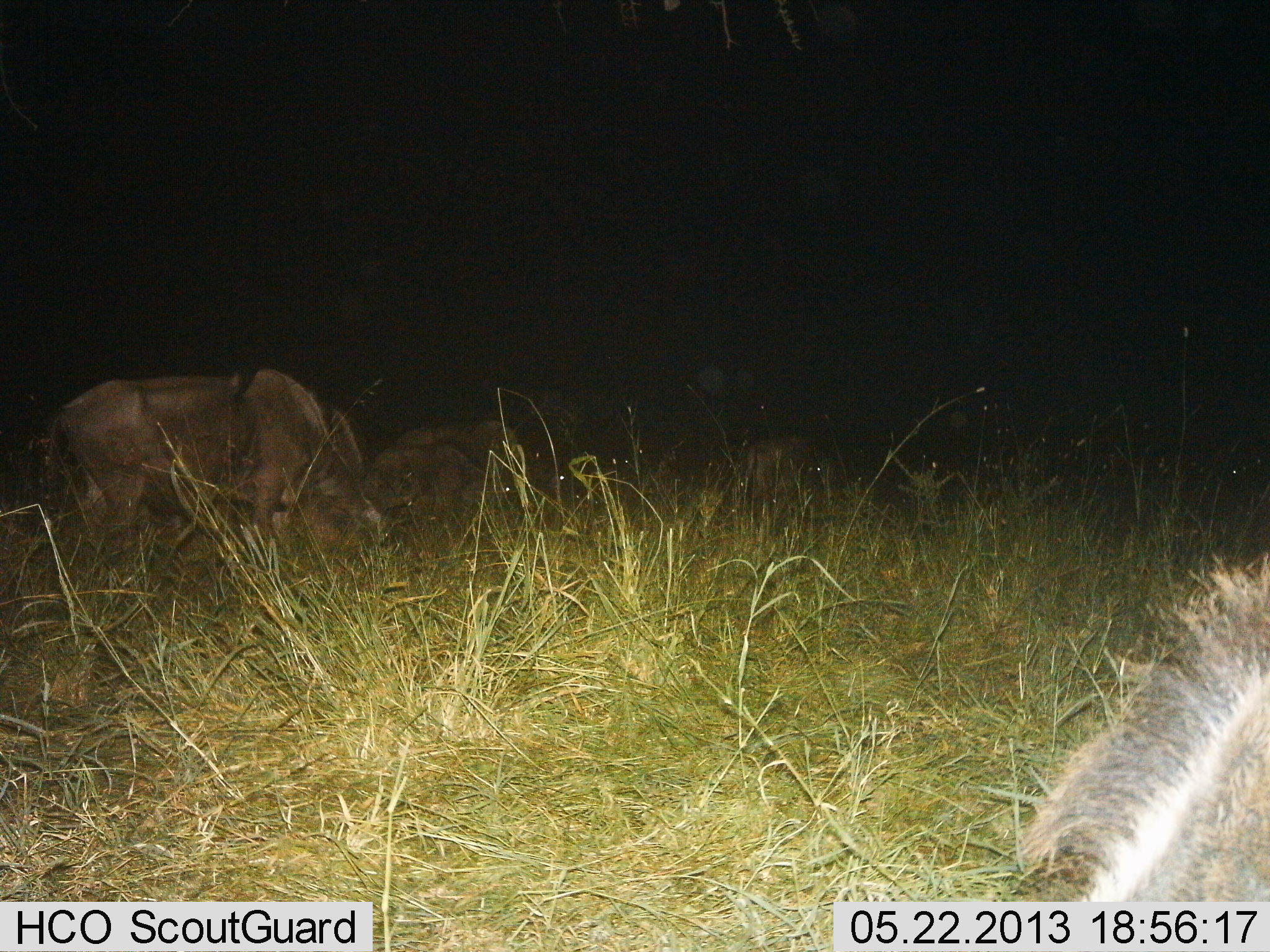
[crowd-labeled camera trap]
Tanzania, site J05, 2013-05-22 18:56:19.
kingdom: Animalia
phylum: Chordata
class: Mammalia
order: Artiodactyla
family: Bovidae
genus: Connochaetes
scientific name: Connochaetes taurinus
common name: blue wildebeest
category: wildebeest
Wildebeest (blue wildebeest) (Connochaetes taurinus), count 5. Behavior (volunteer vote fractions): standing 50%, resting 40%, moving 0%, interacting 0%. Young present (vote fraction): 0%. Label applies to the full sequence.